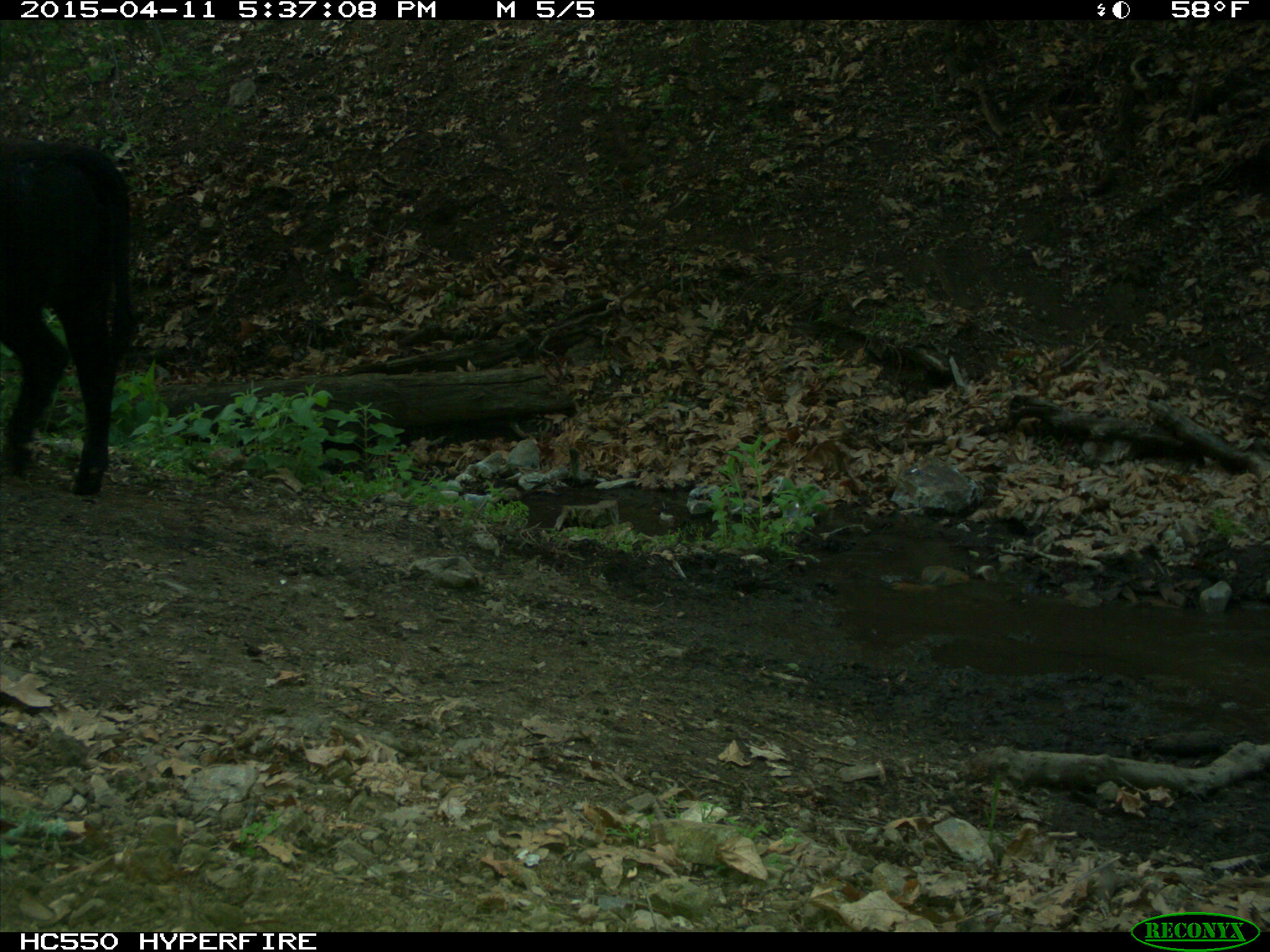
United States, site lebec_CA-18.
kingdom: Animalia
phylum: Chordata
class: Mammalia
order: Artiodactyla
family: Bovidae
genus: Bos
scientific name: Bos taurus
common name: domestic cow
Bos taurus (domestic cow).